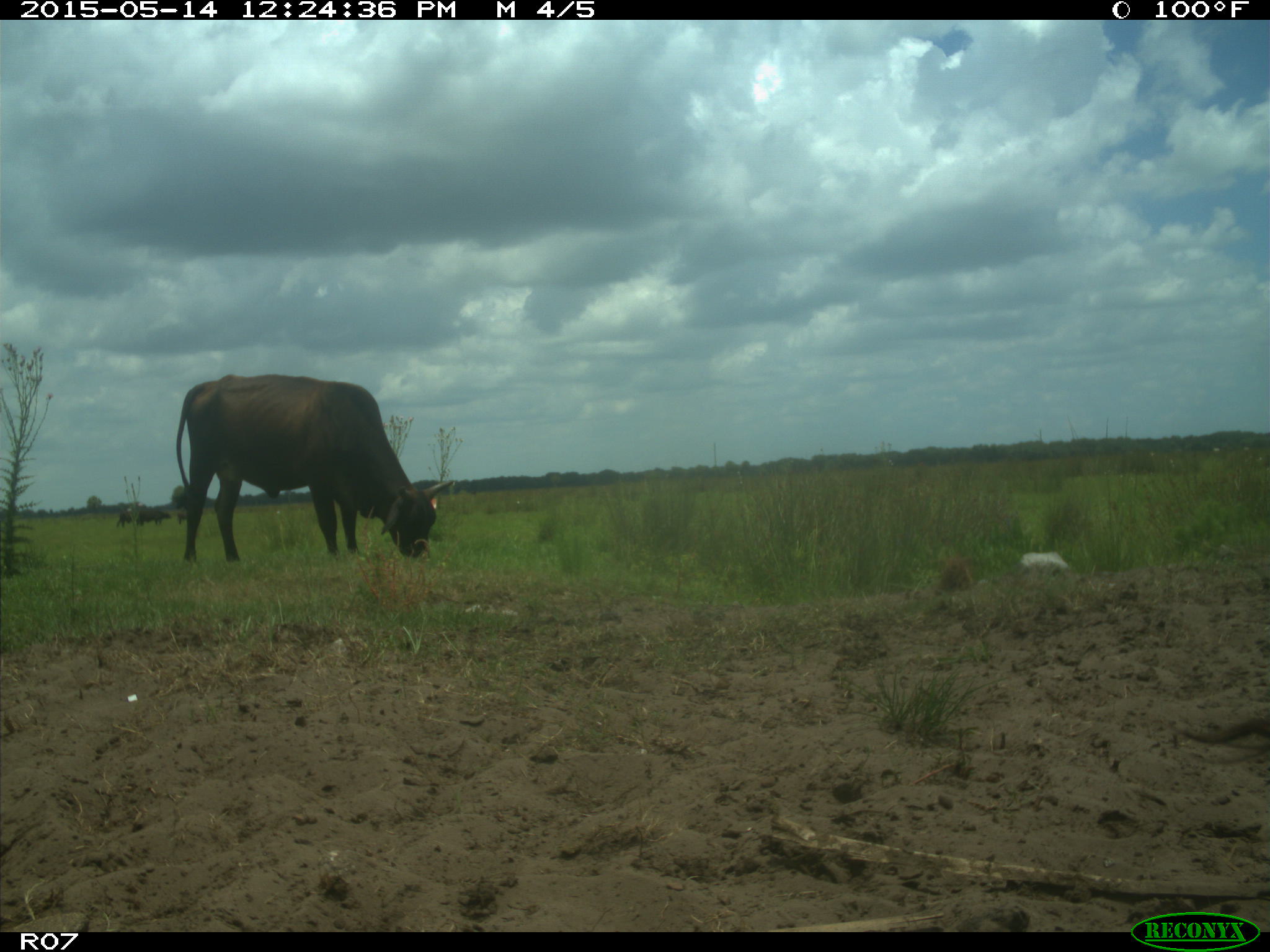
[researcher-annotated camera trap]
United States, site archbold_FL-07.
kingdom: Animalia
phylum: Chordata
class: Mammalia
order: Artiodactyla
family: Bovidae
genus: Bos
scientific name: Bos taurus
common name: domestic cow